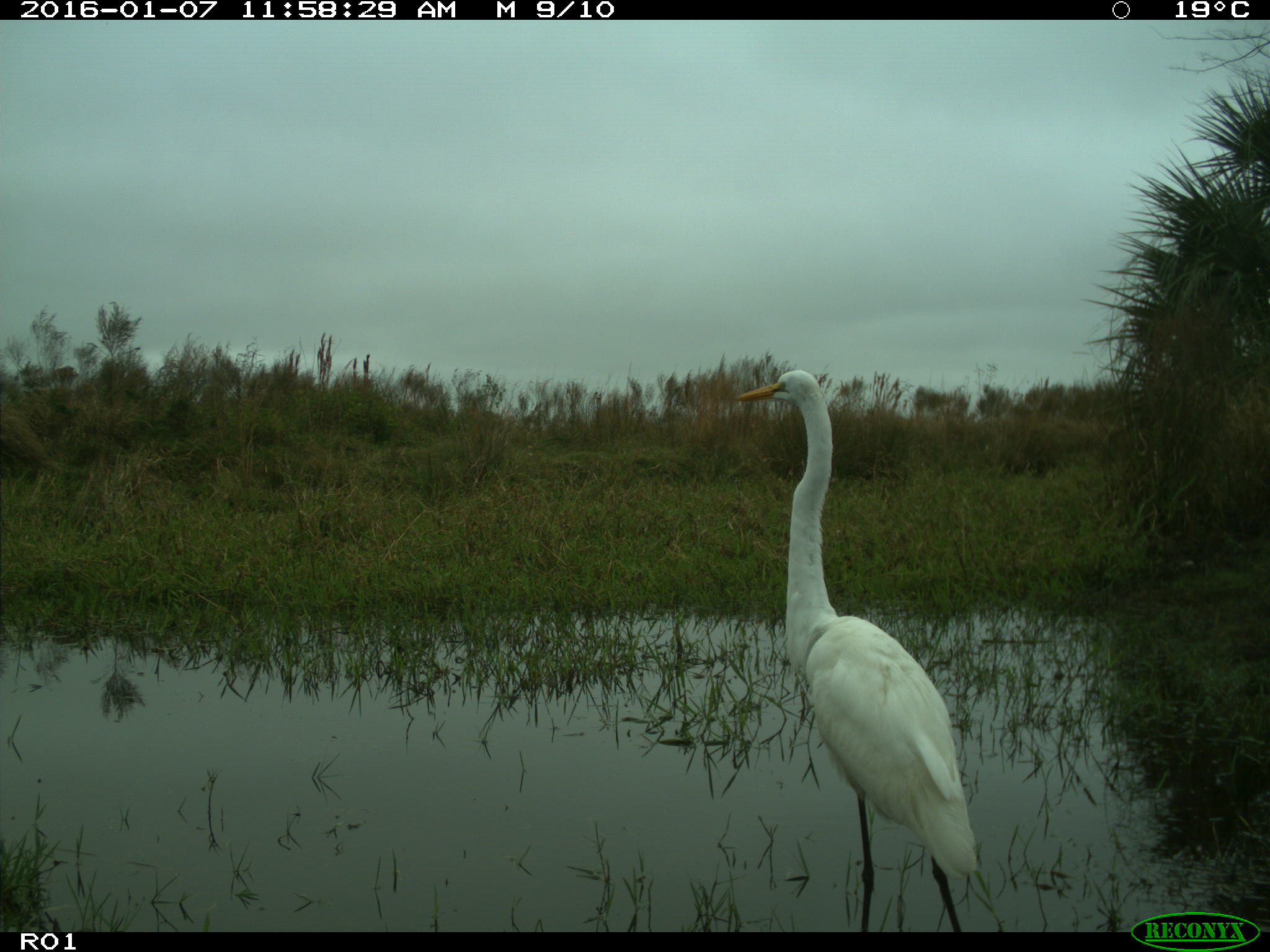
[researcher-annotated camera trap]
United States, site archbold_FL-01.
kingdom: Animalia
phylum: Chordata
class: Aves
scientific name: Aves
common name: birds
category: unidentified bird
Unidentified bird (birds) (Aves).